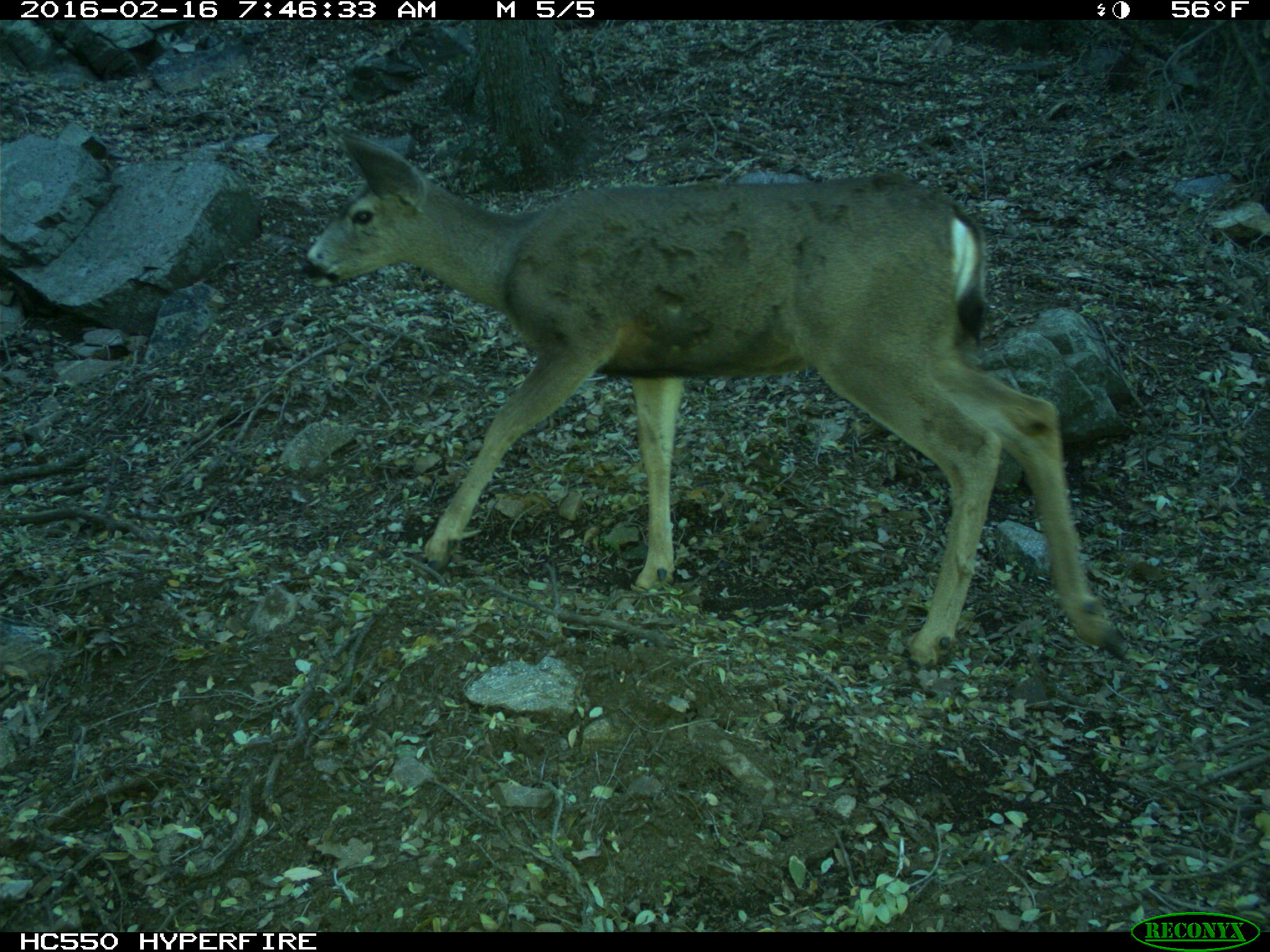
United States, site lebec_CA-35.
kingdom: Animalia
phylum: Chordata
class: Mammalia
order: Artiodactyla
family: Cervidae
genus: Odocoileus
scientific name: Odocoileus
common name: deer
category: unidentified deer